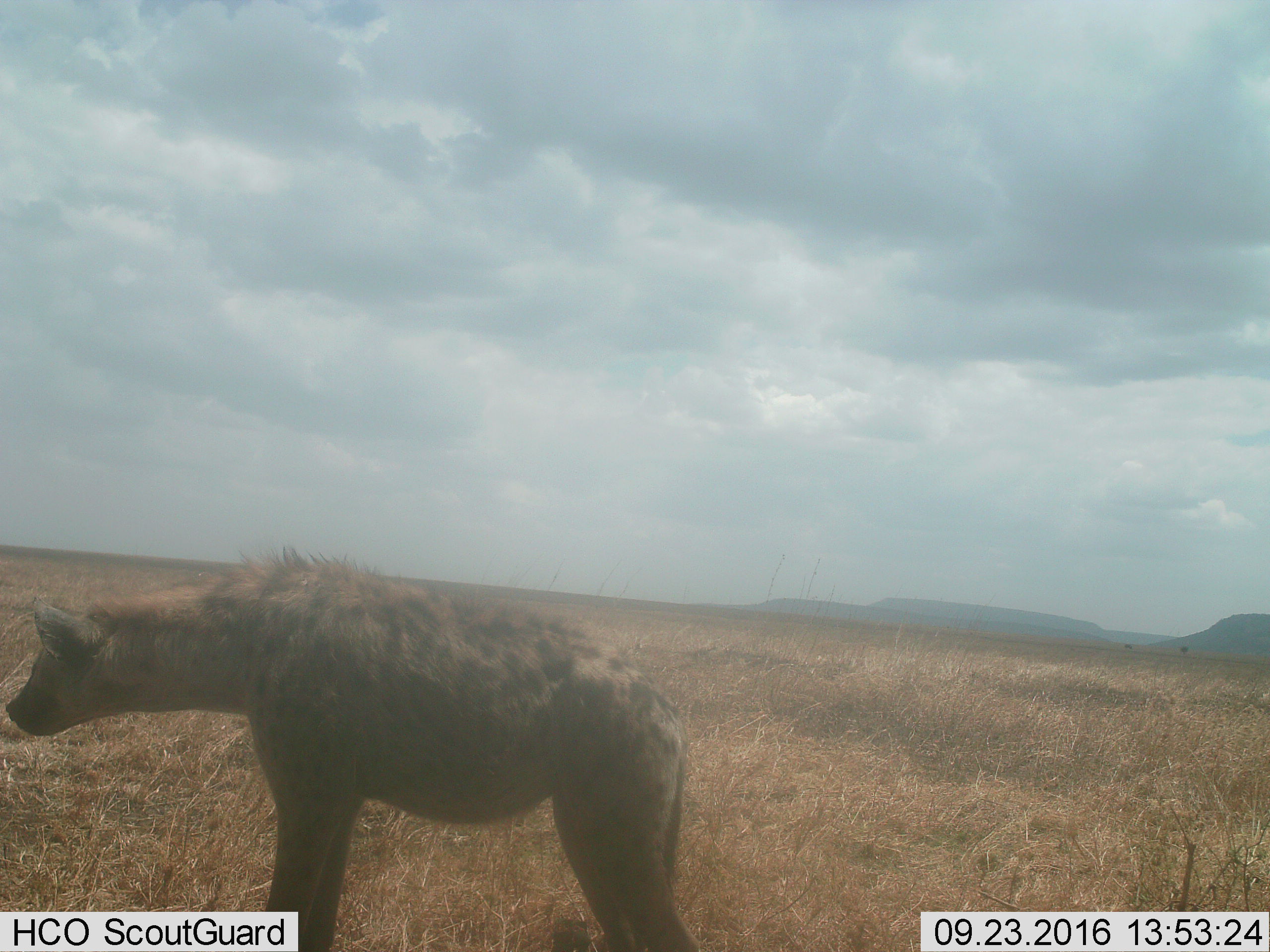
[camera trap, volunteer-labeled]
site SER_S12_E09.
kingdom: Animalia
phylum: Chordata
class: Mammalia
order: Carnivora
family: Hyaenidae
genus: Crocuta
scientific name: Crocuta crocuta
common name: spotted hyena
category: hyenaspotted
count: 1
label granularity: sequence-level